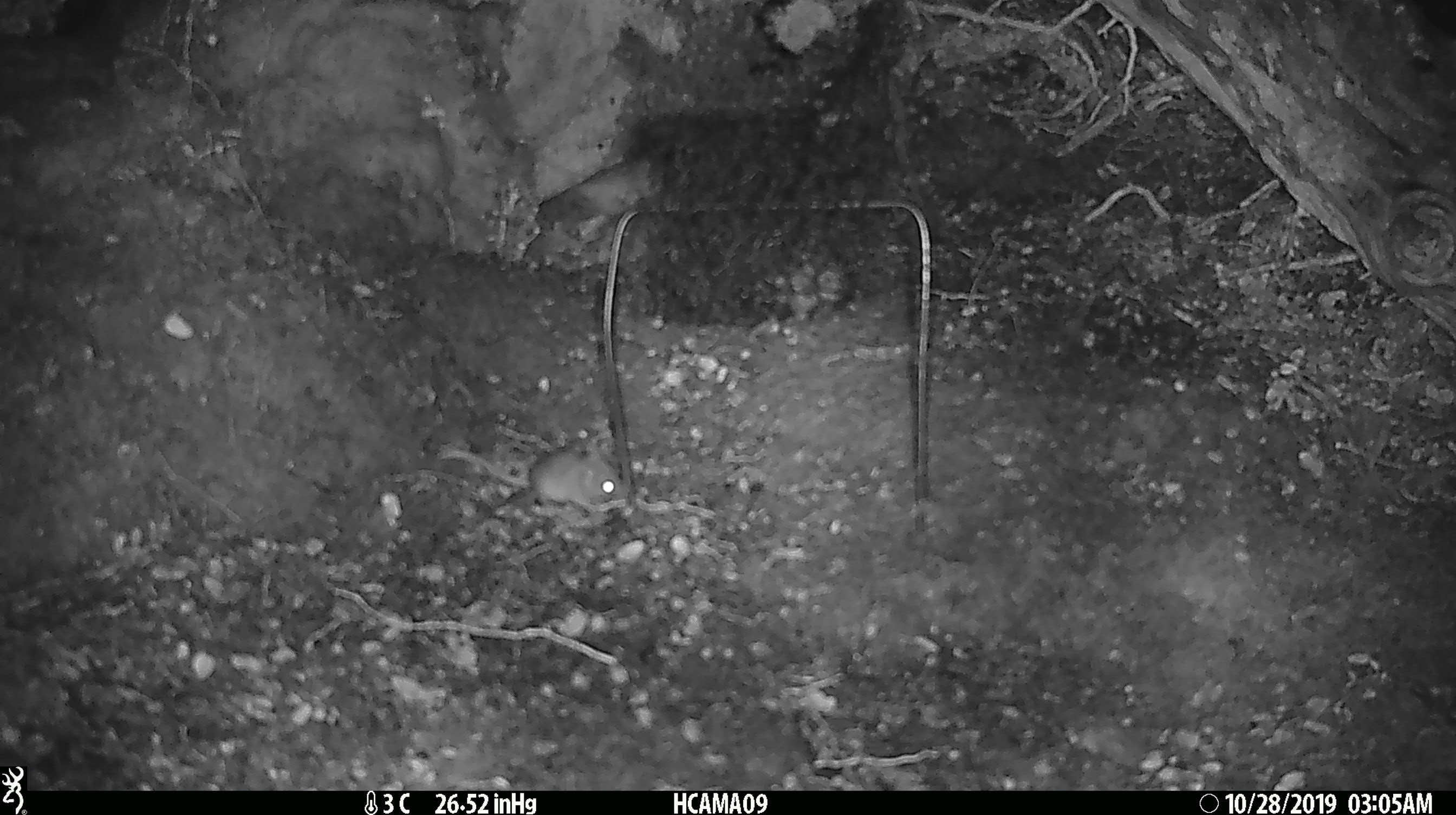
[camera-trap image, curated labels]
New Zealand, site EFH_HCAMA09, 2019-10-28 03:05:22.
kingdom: Animalia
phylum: Chordata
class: Mammalia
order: Rodentia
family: Muridae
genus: Mus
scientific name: Mus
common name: mouse